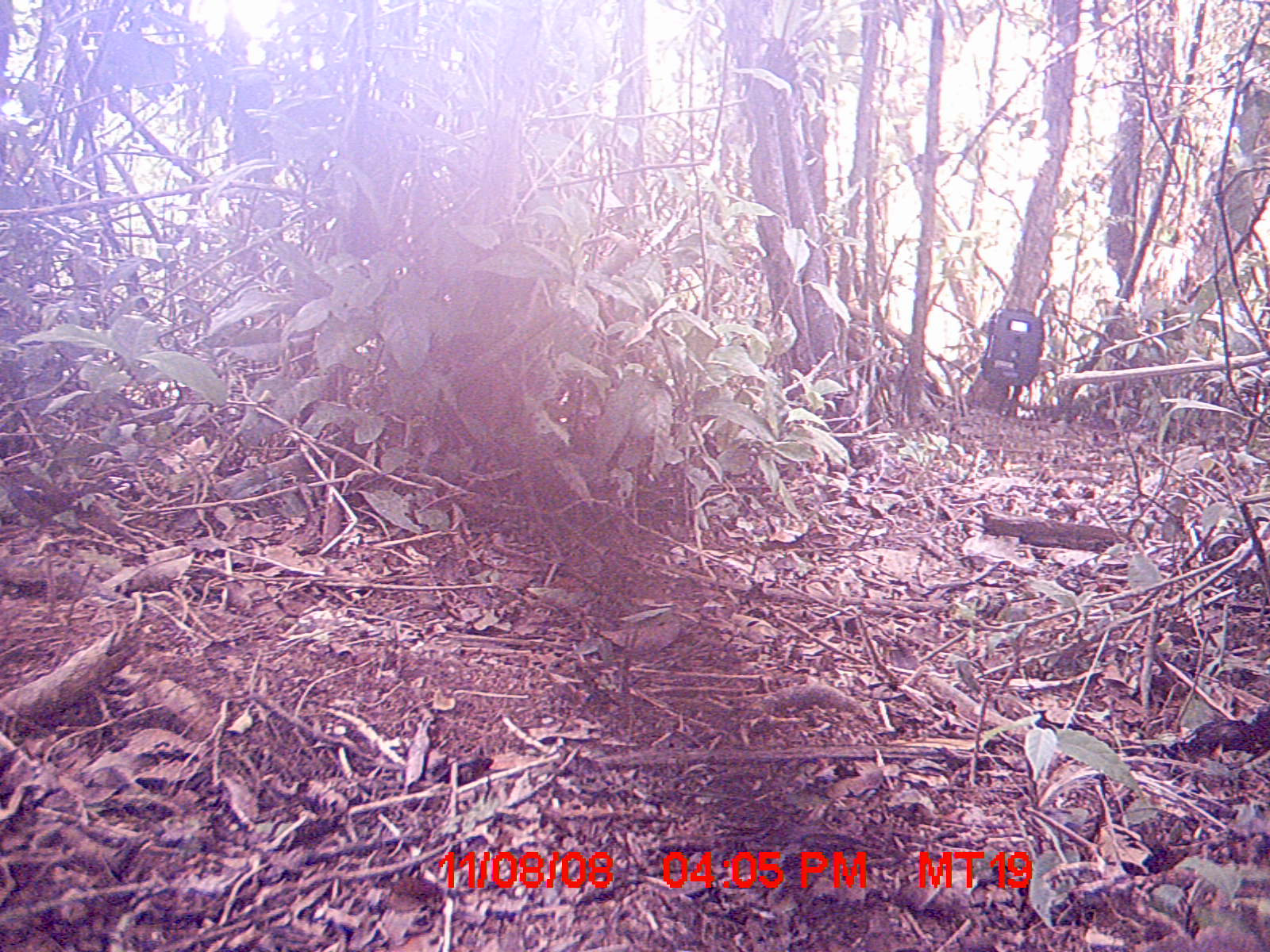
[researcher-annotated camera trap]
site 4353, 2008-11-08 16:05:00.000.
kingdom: Animalia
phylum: Chordata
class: Aves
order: Passeriformes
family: Muscicapidae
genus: Copsychus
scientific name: Copsychus albospecularis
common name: madagascar magpie-robin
Copsychus albospecularis (madagascar magpie-robin), count 1.